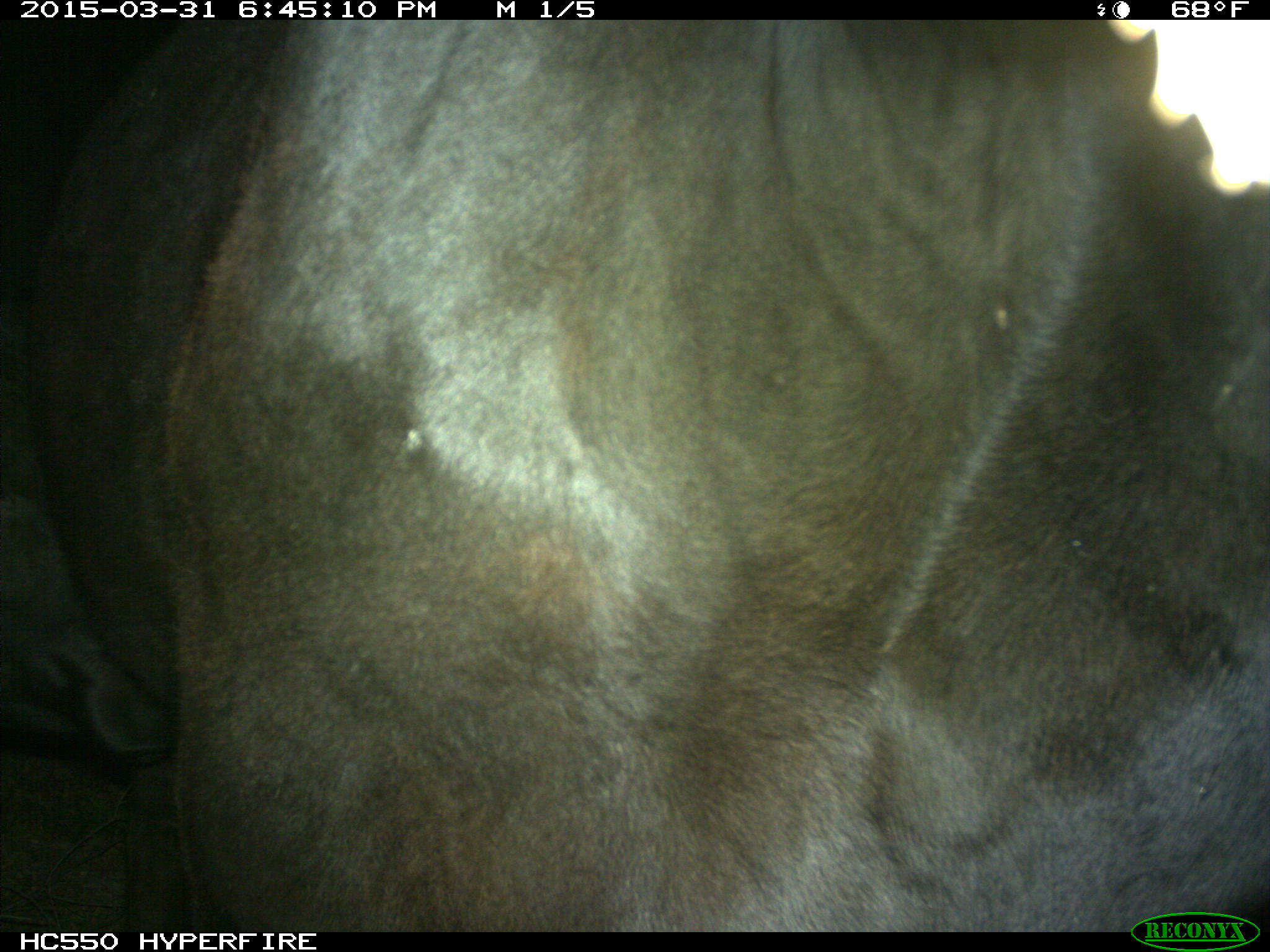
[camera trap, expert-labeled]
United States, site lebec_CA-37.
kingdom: Animalia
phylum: Chordata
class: Mammalia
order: Artiodactyla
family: Bovidae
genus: Bos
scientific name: Bos taurus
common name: domestic cow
Bos taurus (domestic cow).